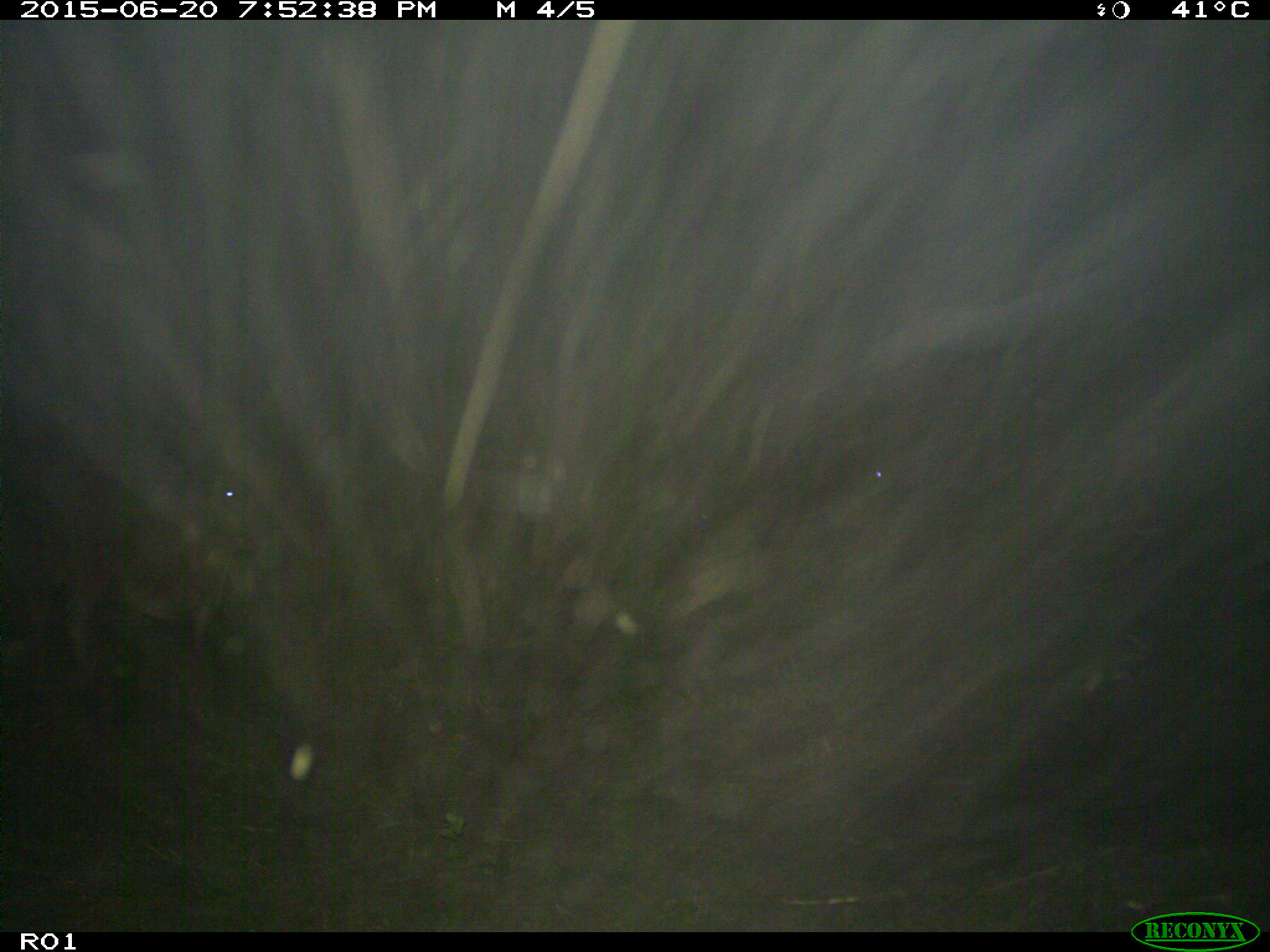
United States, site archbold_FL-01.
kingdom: Animalia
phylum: Chordata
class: Mammalia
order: Artiodactyla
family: Bovidae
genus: Bos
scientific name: Bos taurus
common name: domestic cow